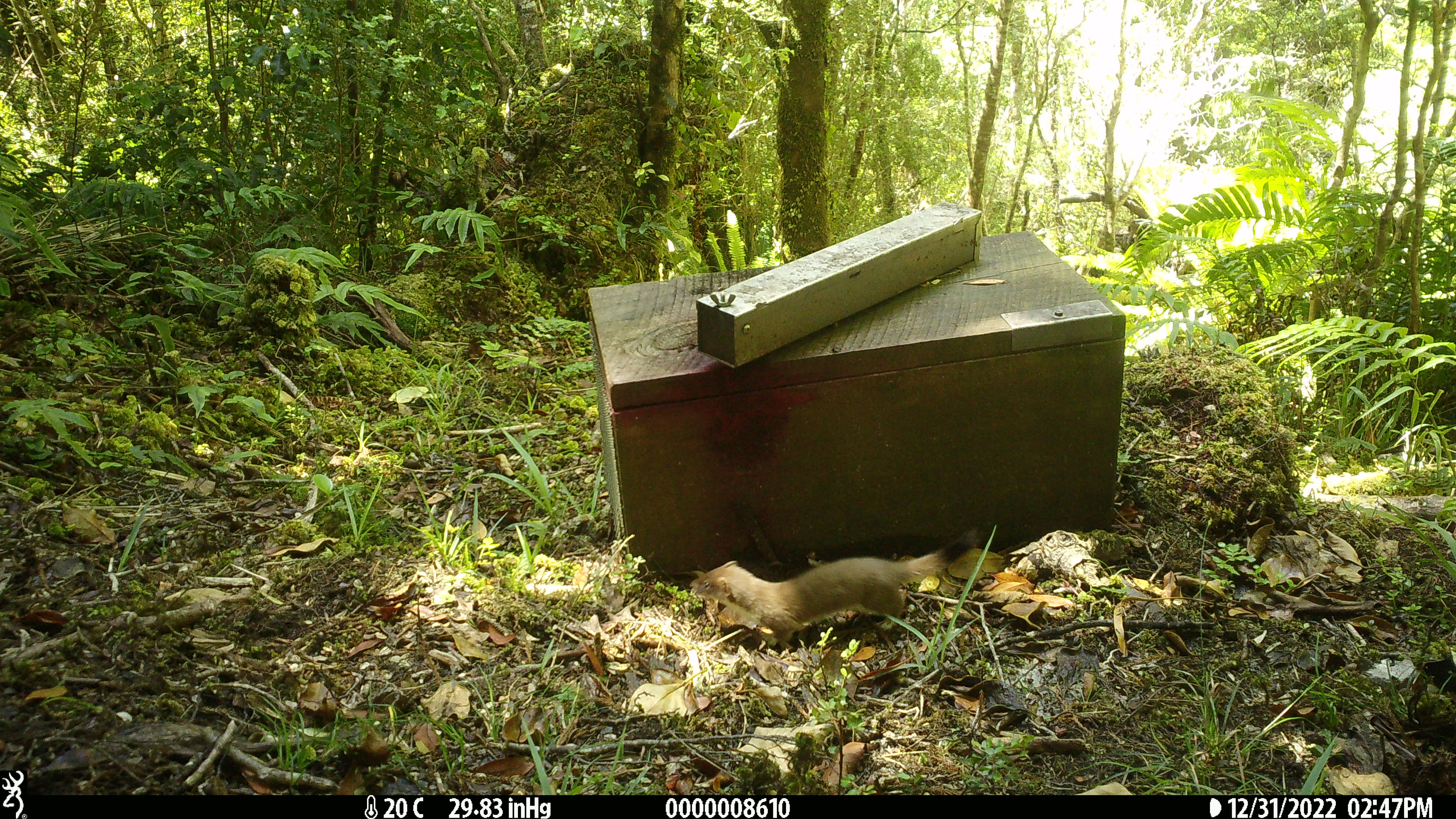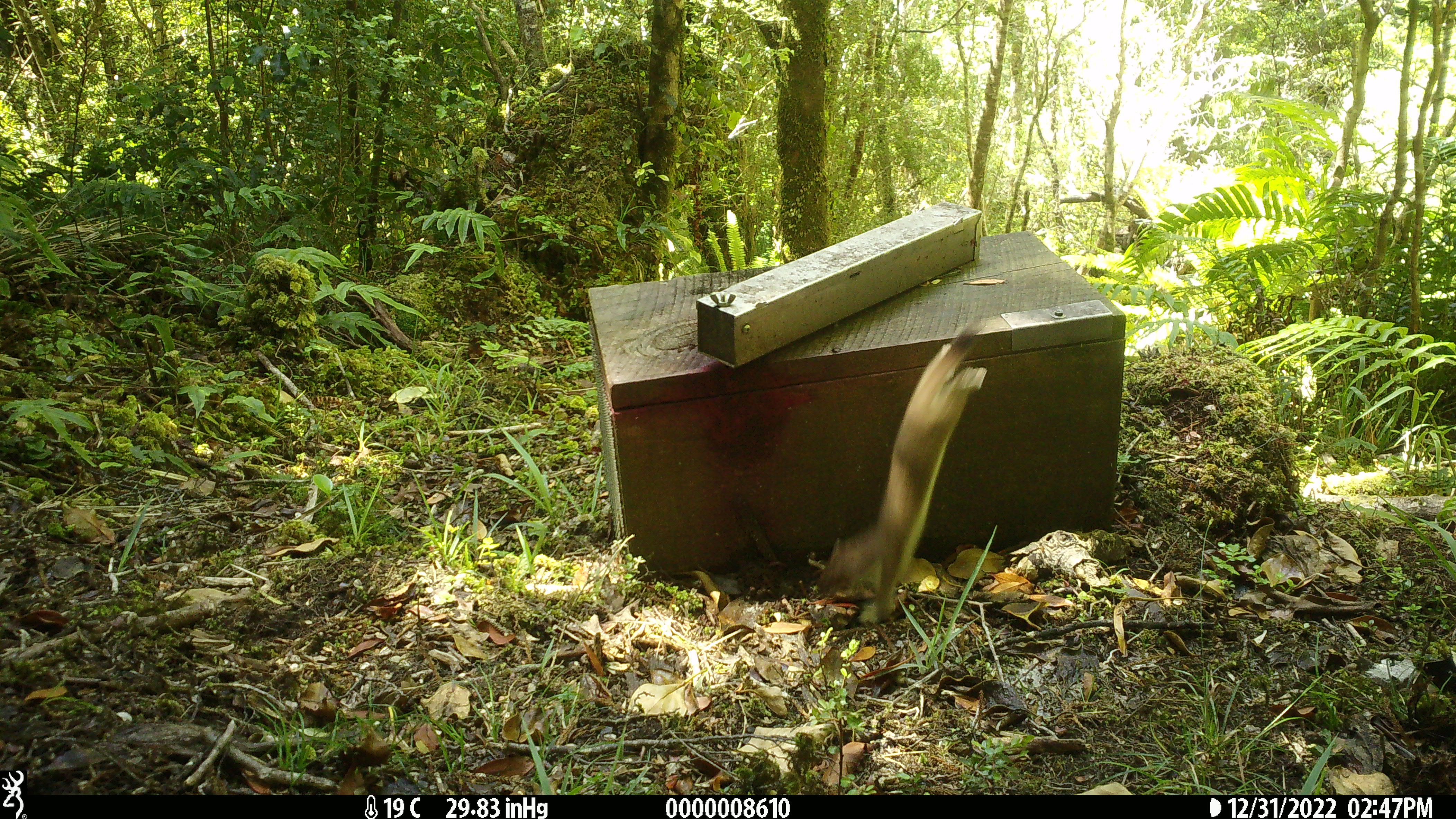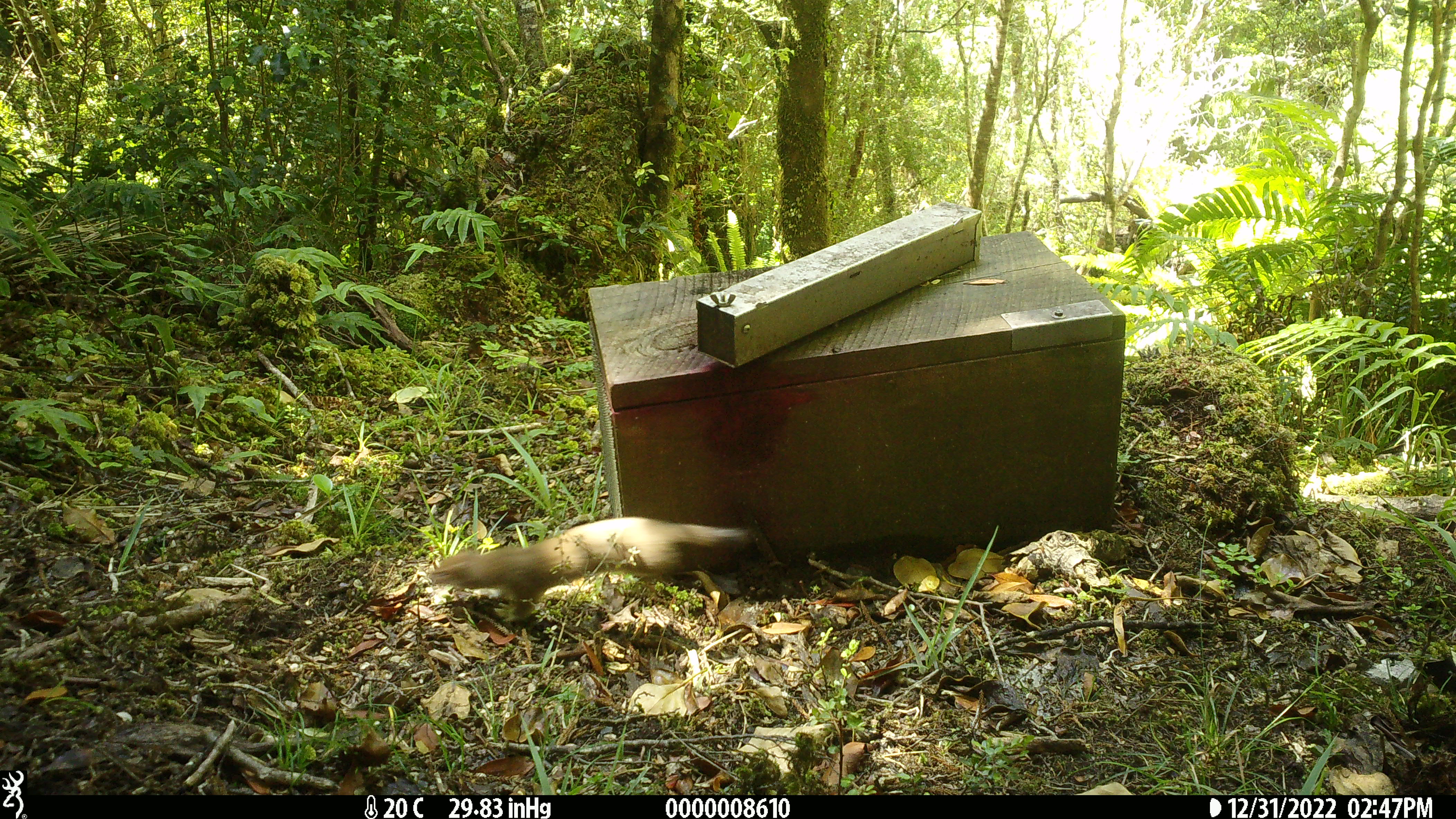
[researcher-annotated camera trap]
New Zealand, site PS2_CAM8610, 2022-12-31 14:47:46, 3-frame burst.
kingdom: Animalia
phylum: Chordata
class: Mammalia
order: Carnivora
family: Mustelidae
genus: Mustela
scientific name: Mustela erminea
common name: stoat